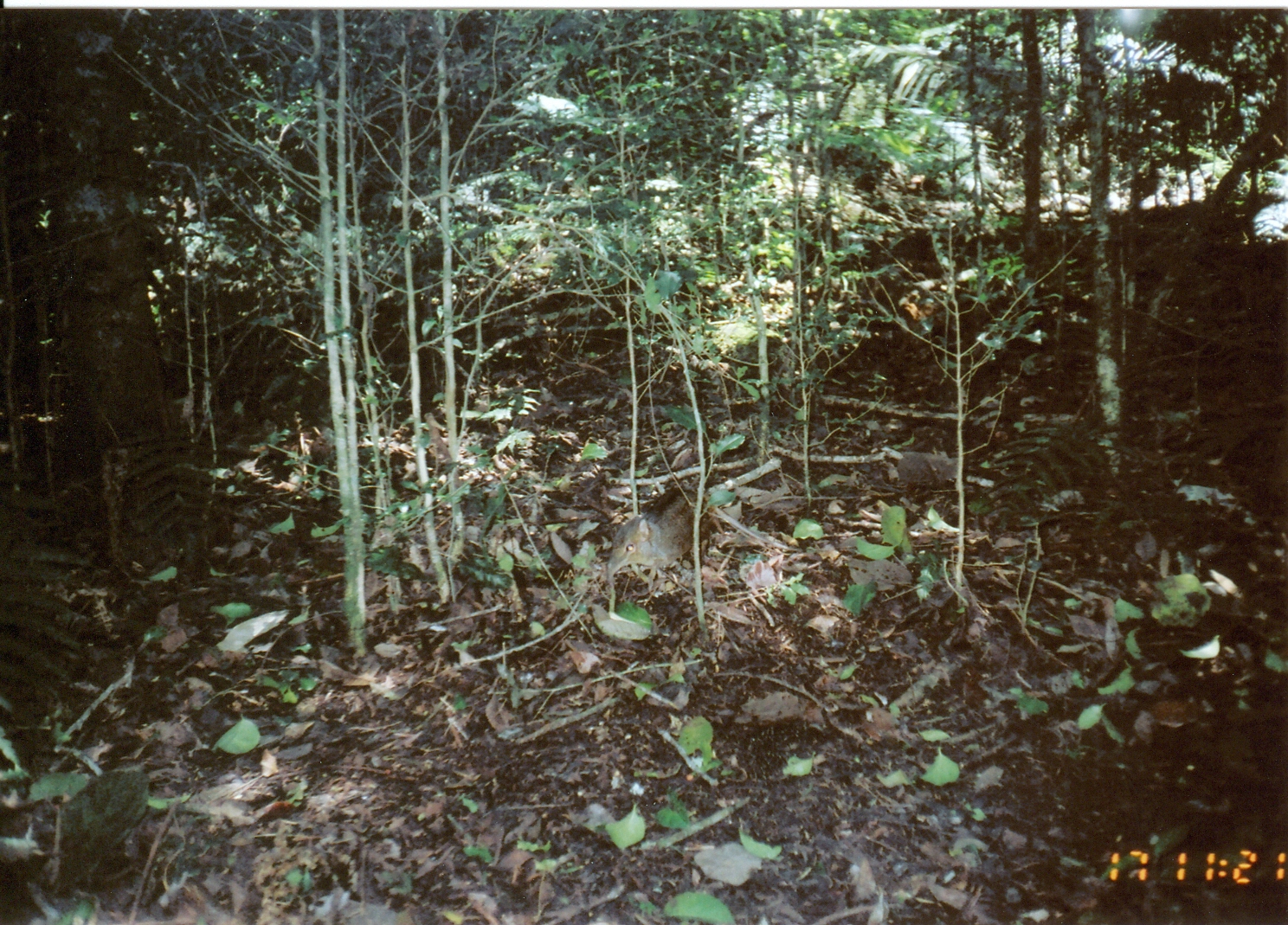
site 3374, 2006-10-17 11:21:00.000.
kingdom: Animalia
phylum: Chordata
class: Mammalia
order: Macroscelidea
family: Macroscelididae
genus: Rhynchocyon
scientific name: Rhynchocyon cirnei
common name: checkered sengi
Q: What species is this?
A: Rhynchocyon cirnei (checkered sengi).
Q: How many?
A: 1.